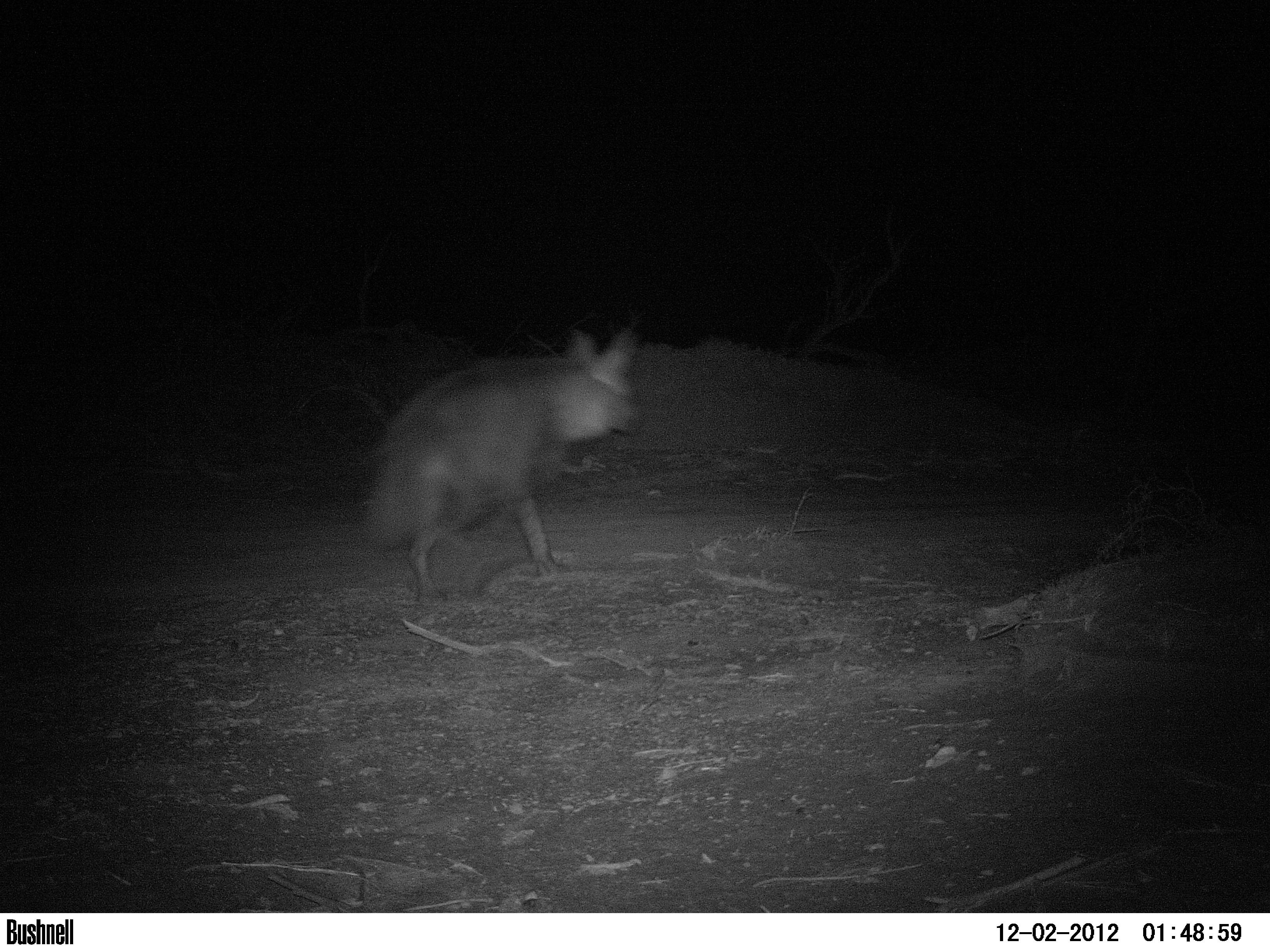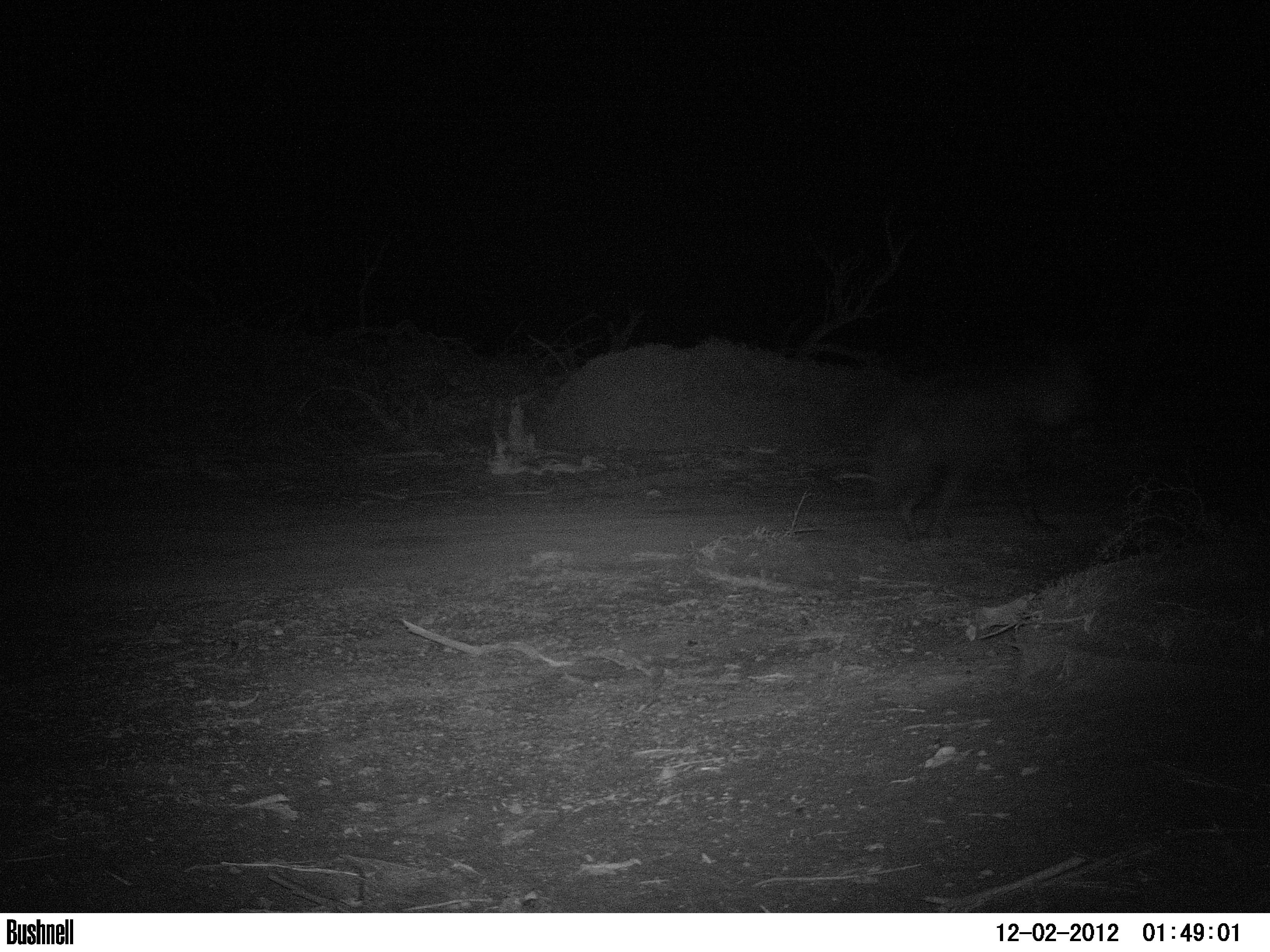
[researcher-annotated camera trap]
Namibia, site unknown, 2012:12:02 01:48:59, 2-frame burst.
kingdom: Animalia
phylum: Chordata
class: Mammalia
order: Carnivora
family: Hyaenidae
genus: Parahyaena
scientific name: Parahyaena brunnea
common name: brown hyena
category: hyaena brunnea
Hyaena brunnea (brown hyena) (Parahyaena brunnea).